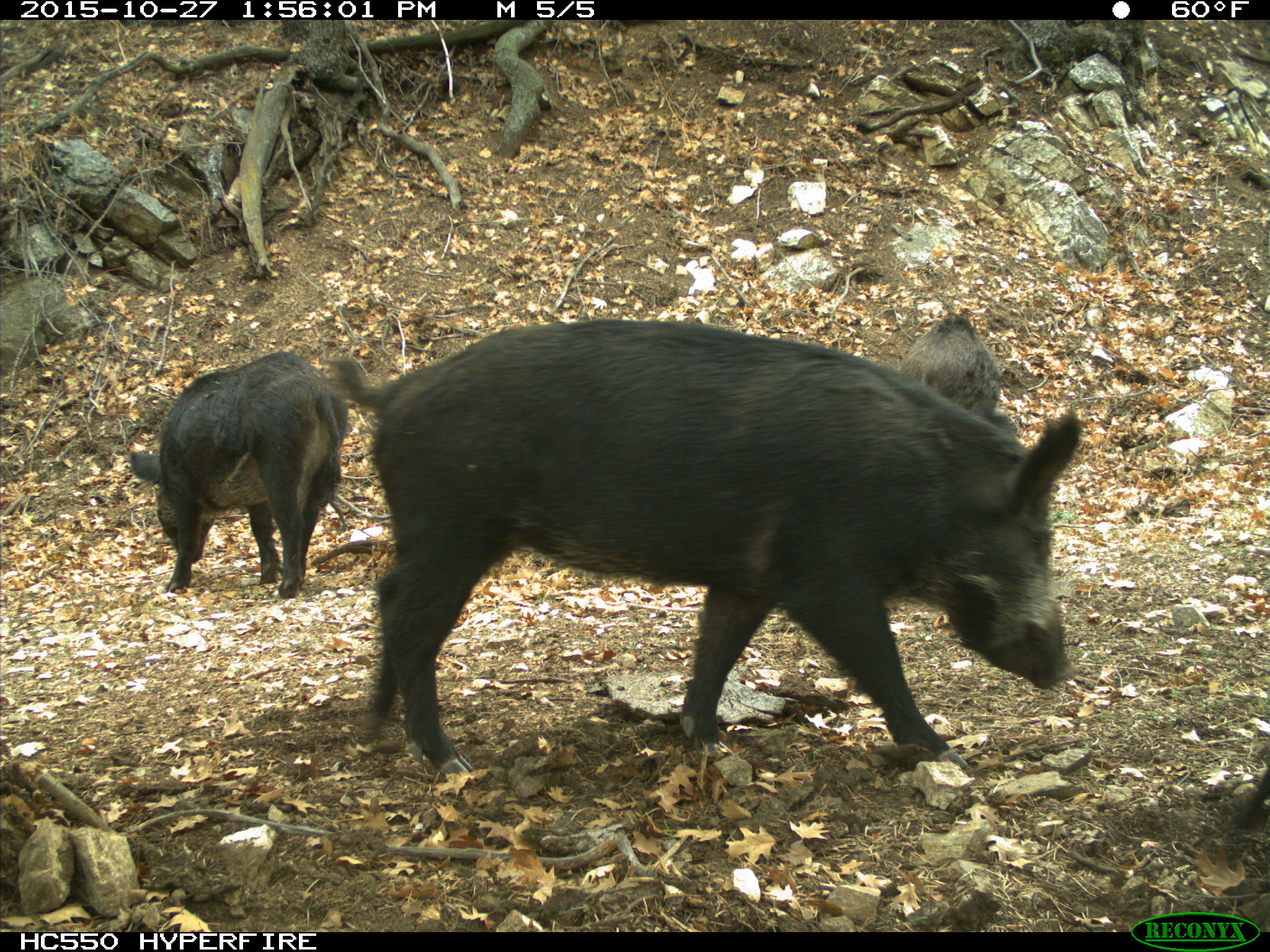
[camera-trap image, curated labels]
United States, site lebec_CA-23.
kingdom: Animalia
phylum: Chordata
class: Mammalia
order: Artiodactyla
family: Suidae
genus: Sus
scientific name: Sus scrofa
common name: wild boar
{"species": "Sus scrofa (wild boar)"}